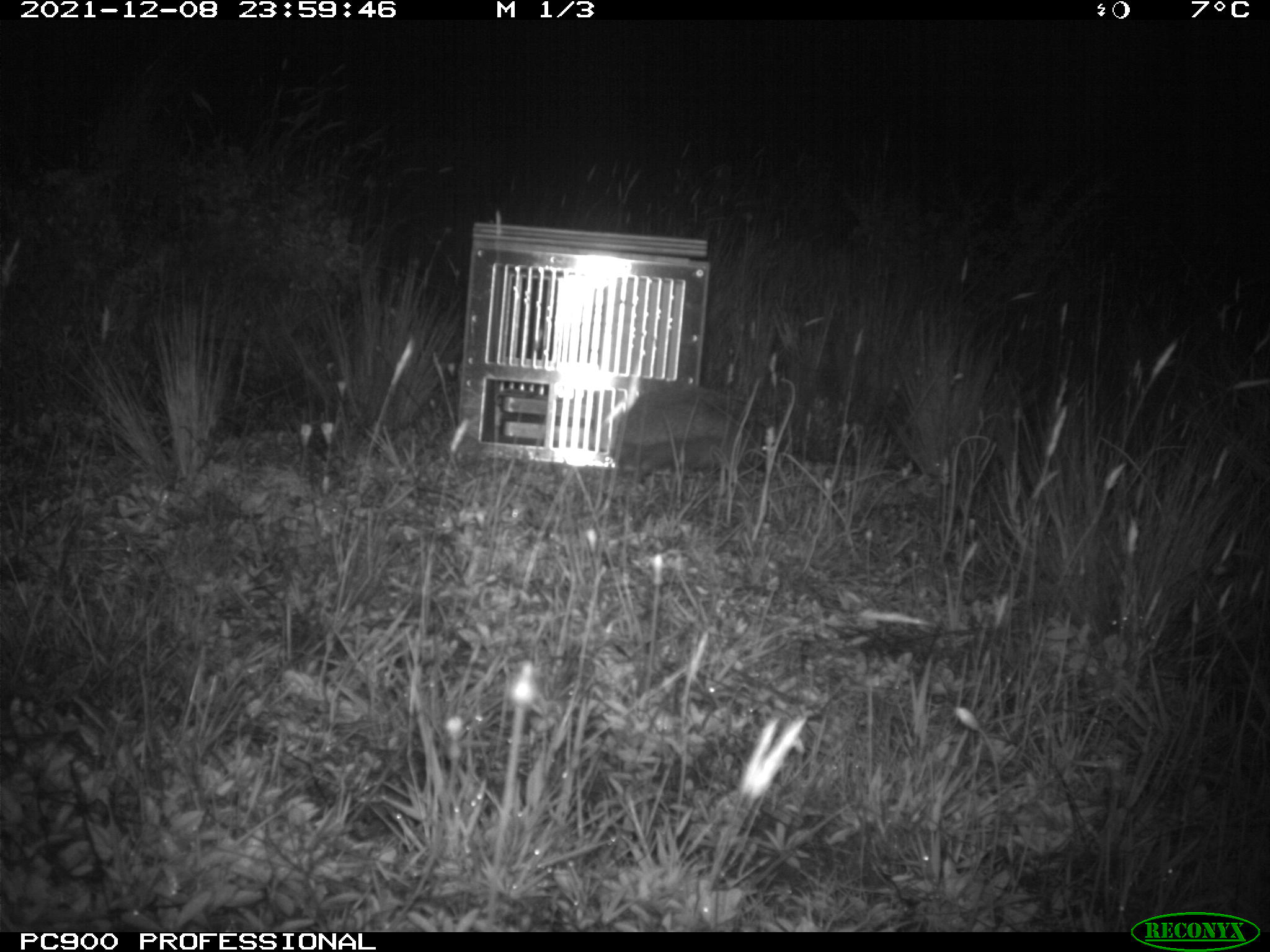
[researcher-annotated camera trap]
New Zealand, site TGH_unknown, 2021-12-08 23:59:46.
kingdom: Animalia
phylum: Chordata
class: Mammalia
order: Eulipotyphla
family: Erinaceidae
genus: Erinaceus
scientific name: Erinaceus europaeus europaeus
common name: european hedgehog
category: hedgehog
Hedgehog (european hedgehog) (Erinaceus europaeus europaeus).